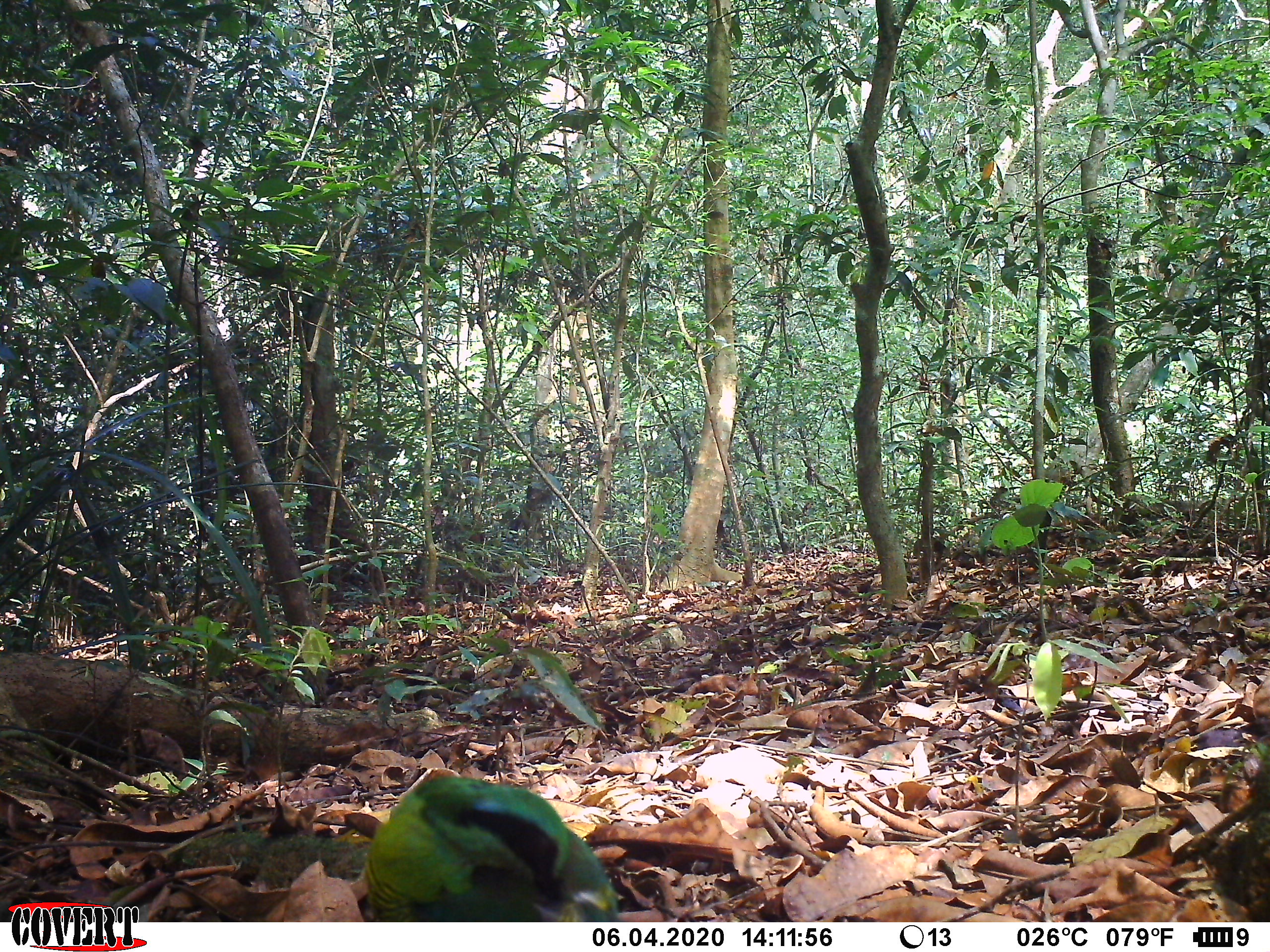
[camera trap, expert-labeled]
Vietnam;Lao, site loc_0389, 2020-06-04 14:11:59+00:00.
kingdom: Animalia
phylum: Chordata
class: Aves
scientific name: Aves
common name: bird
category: unidentified bird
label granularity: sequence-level